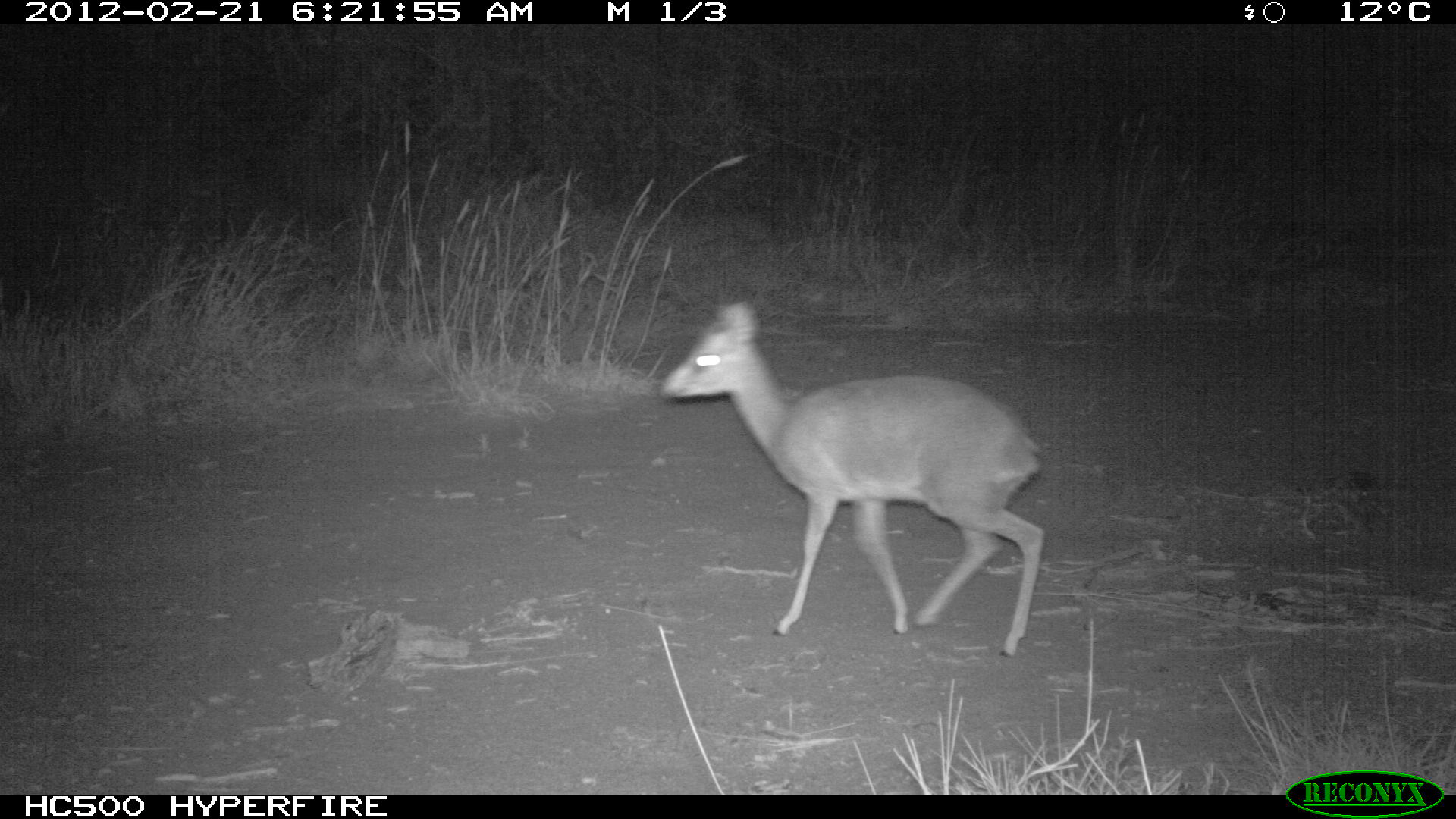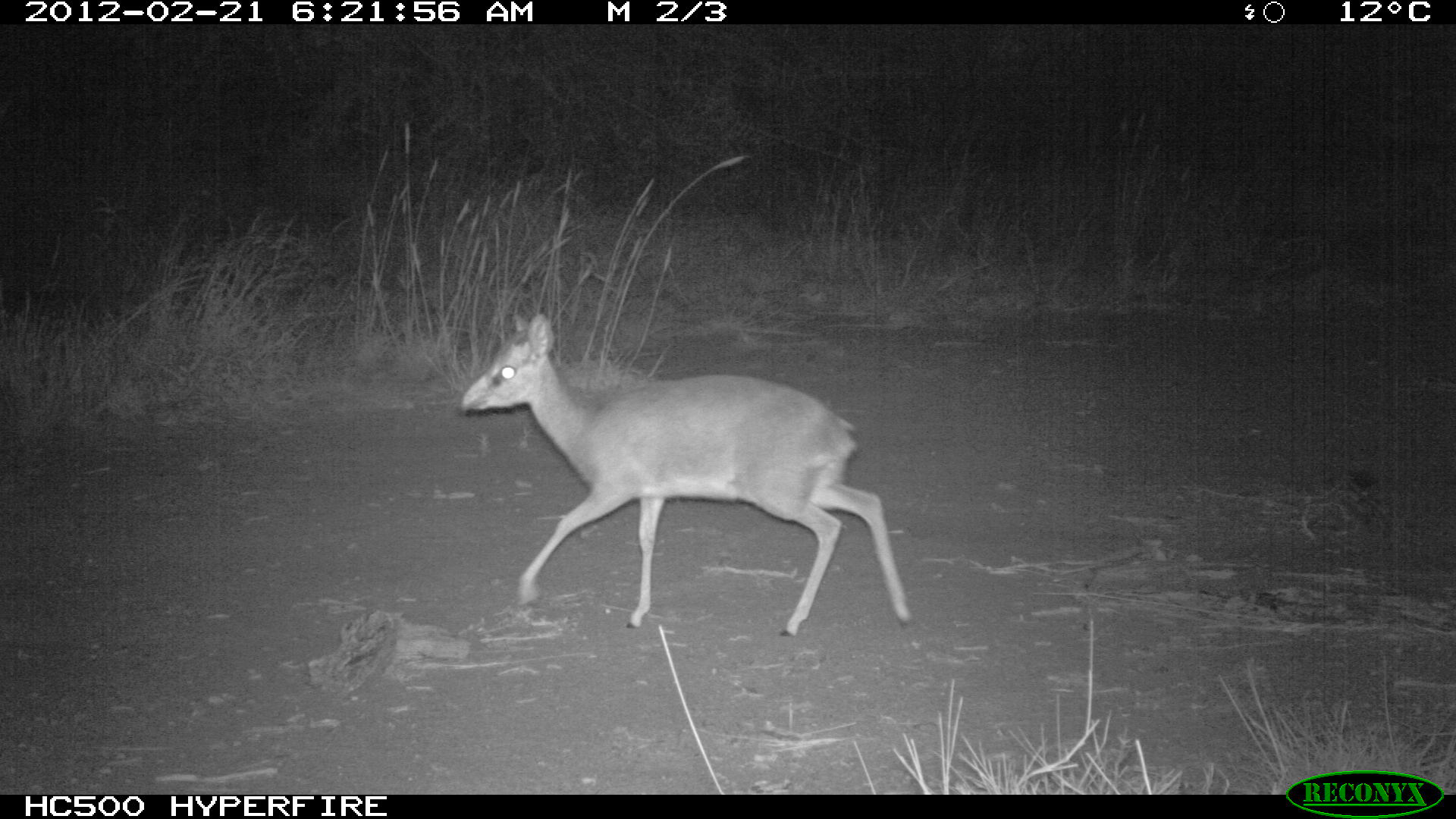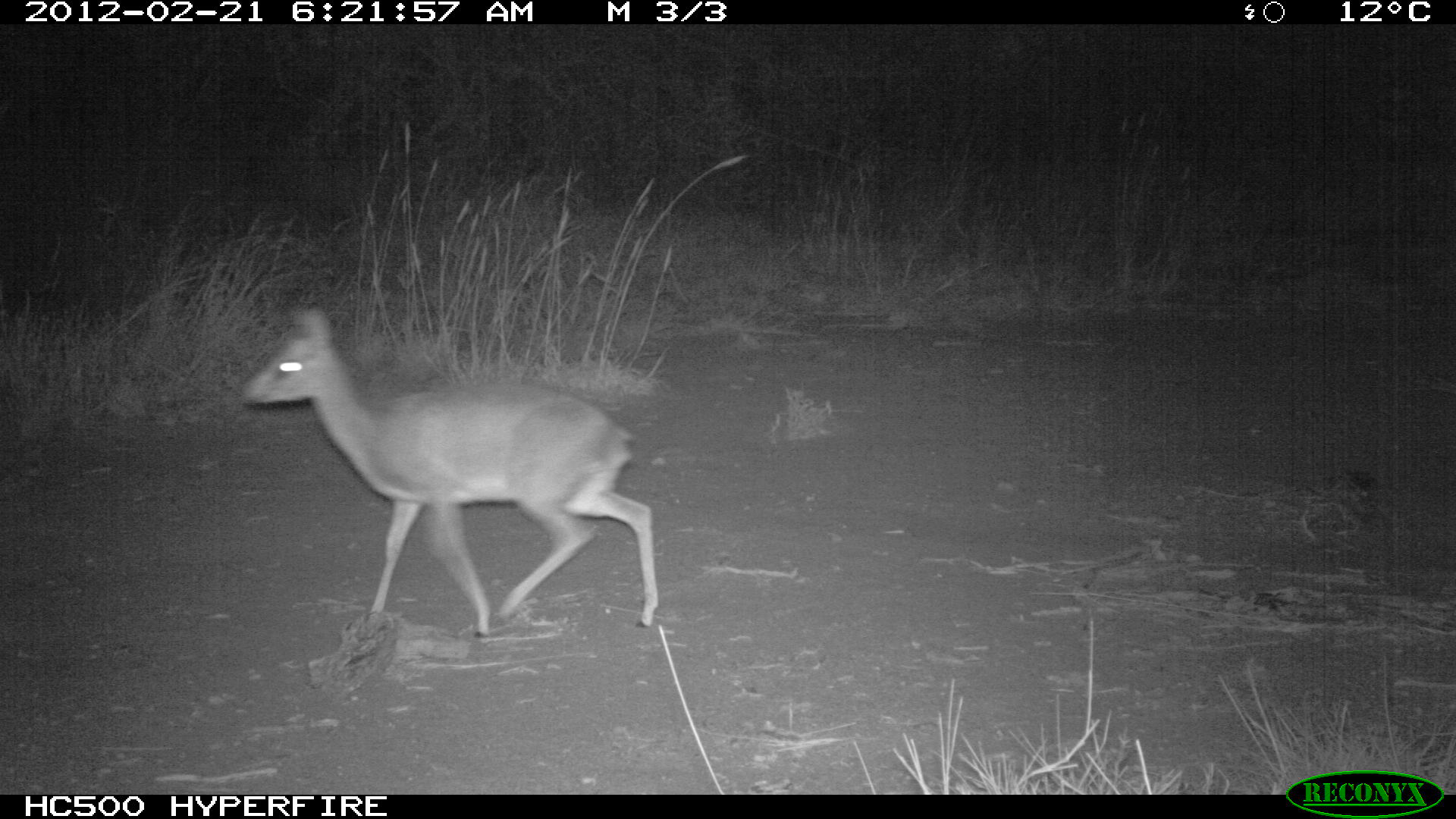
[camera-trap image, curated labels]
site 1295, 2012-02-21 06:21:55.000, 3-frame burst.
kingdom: Animalia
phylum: Chordata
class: Mammalia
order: Artiodactyla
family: Bovidae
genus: Madoqua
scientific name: Madoqua guentheri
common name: günther's dik-dik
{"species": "Madoqua guentheri (günther's dik-dik)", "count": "1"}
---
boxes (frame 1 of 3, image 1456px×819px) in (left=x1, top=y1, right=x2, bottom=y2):
madoqua guentheri: (left=655, top=295, right=1045, bottom=659)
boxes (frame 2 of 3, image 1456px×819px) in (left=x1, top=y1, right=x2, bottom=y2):
madoqua guentheri: (left=455, top=311, right=917, bottom=633)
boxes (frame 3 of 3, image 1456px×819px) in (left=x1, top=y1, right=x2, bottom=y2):
madoqua guentheri: (left=235, top=302, right=661, bottom=637)